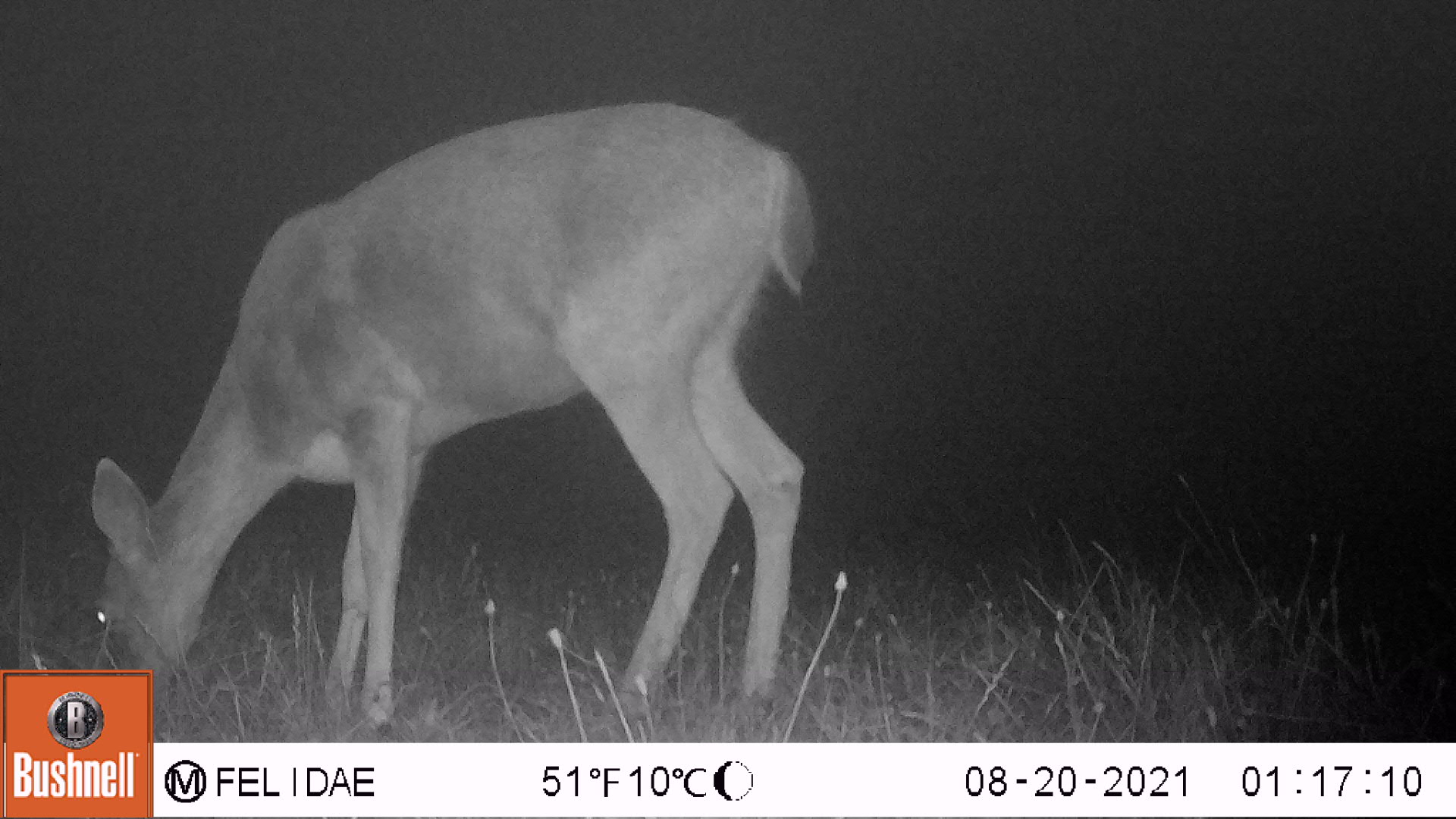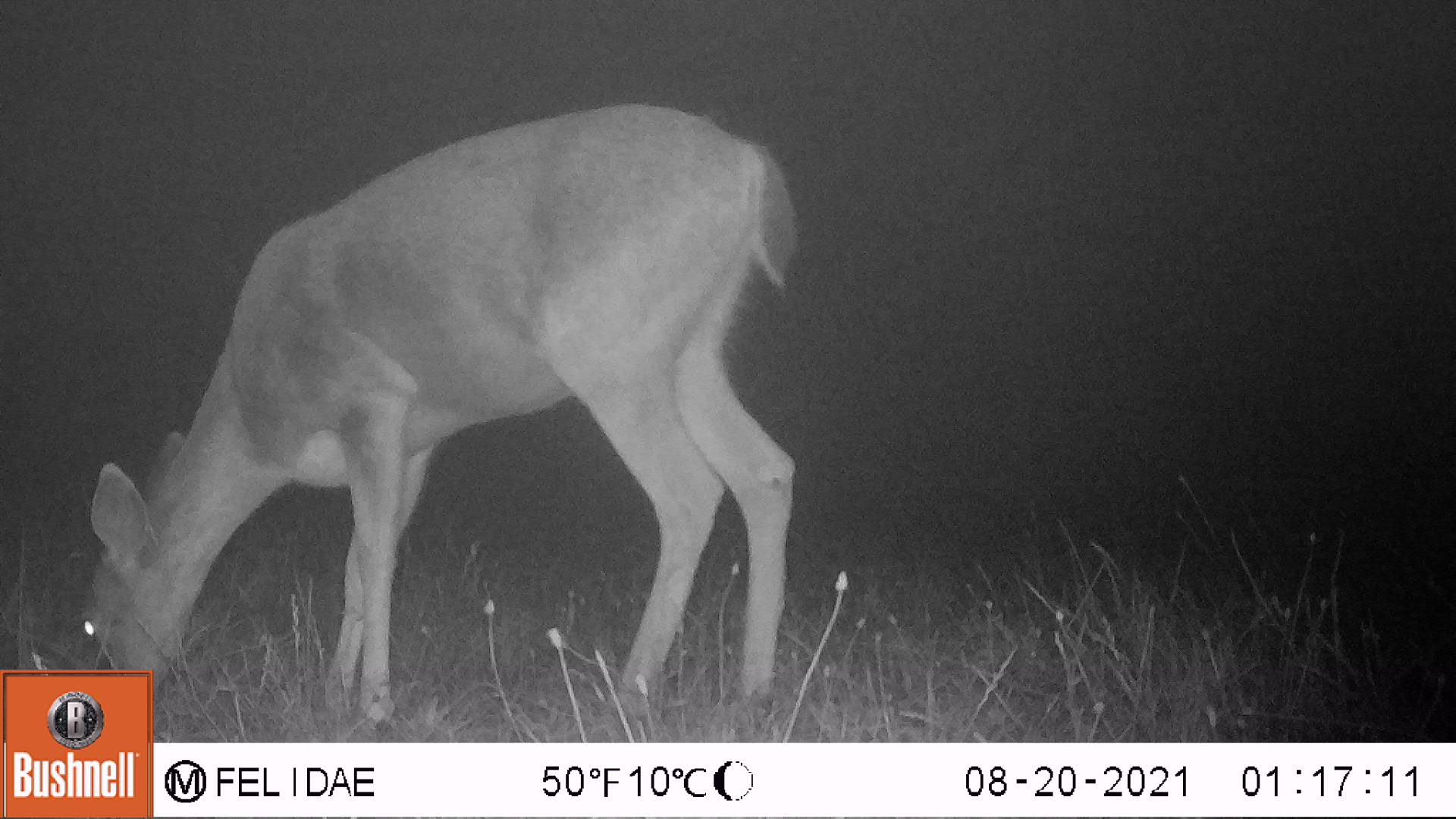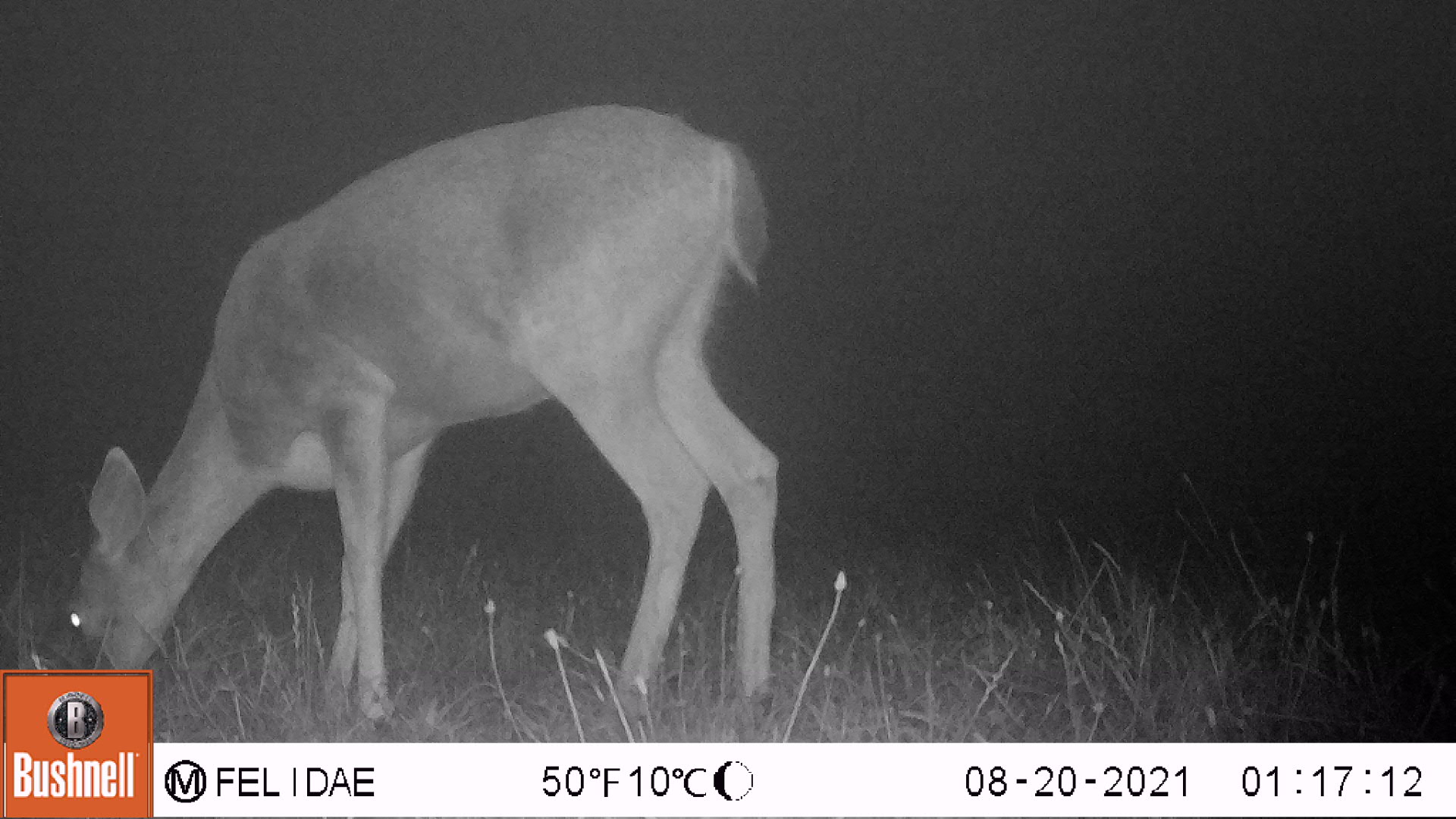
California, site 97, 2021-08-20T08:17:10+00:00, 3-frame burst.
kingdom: Animalia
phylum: Chordata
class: Mammalia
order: Artiodactyla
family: Cervidae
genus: Odocoileus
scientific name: Odocoileus hemionus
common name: mule deer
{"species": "mule deer (Odocoileus hemionus)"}